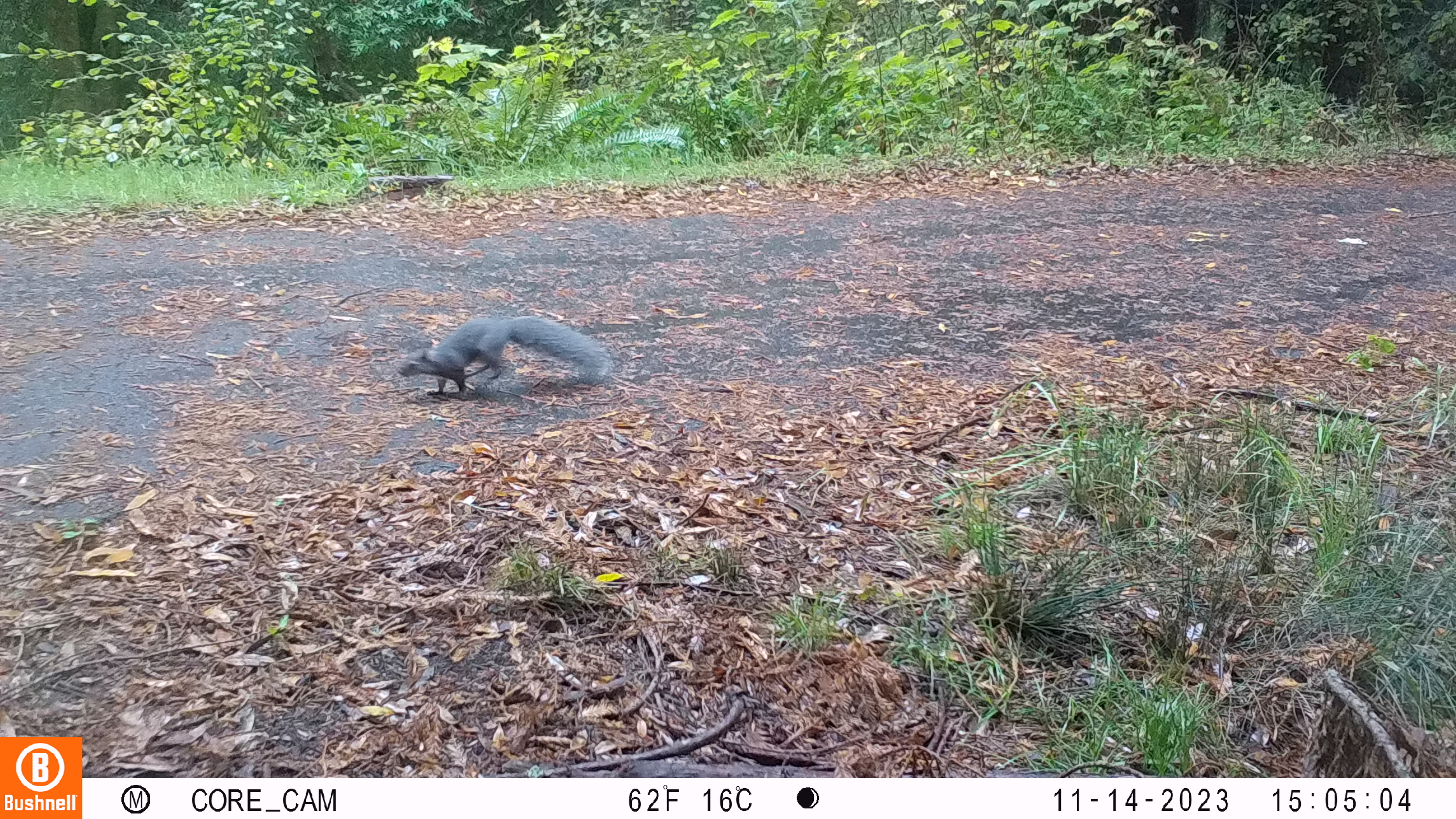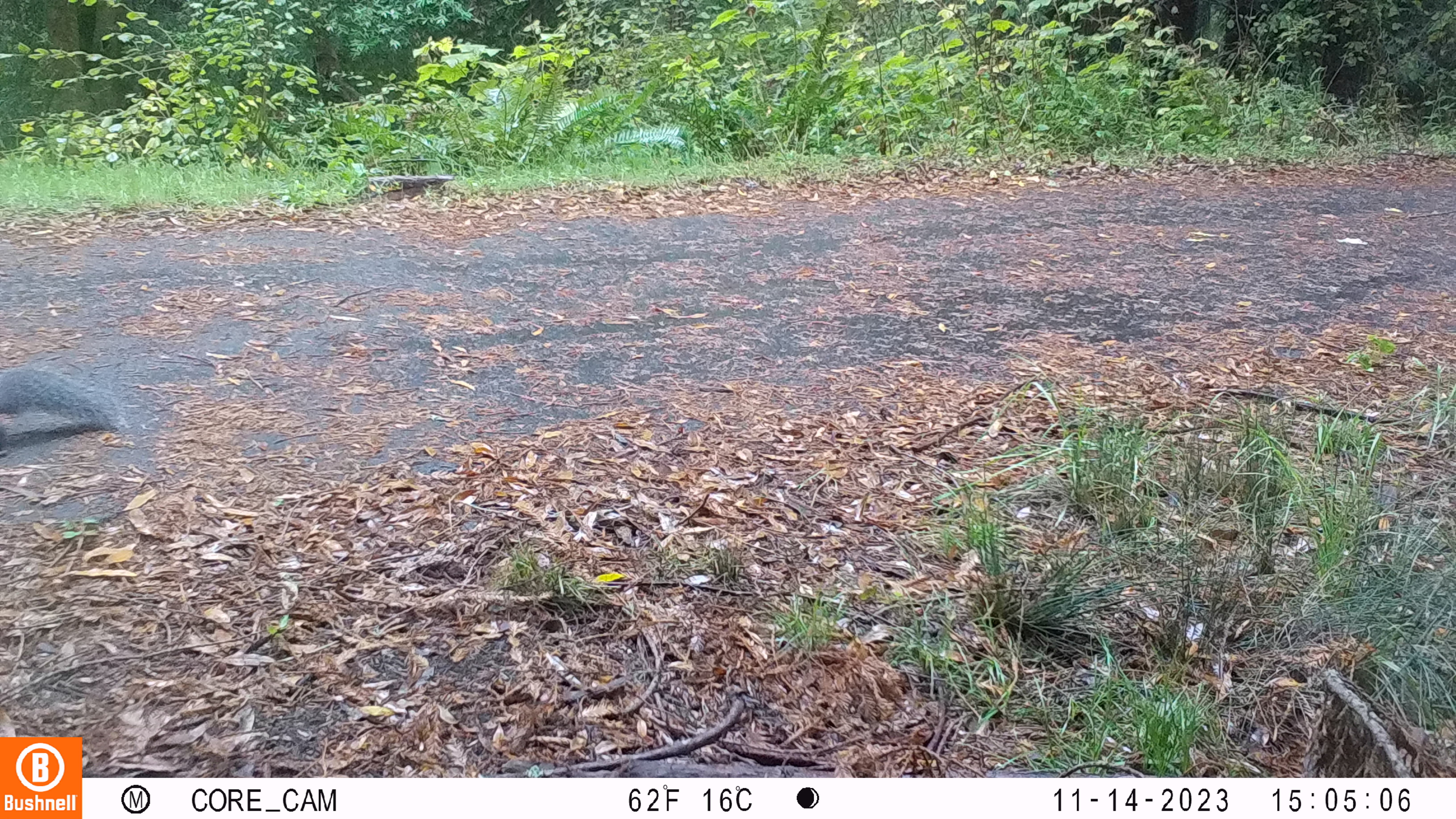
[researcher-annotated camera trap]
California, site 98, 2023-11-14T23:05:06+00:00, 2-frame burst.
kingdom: Animalia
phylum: Chordata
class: Mammalia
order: Rodentia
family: Sciuridae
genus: Sciurus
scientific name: Sciurus griseus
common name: western gray squirrel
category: western grey squirrel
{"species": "western grey squirrel (western gray squirrel) (Sciurus griseus)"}